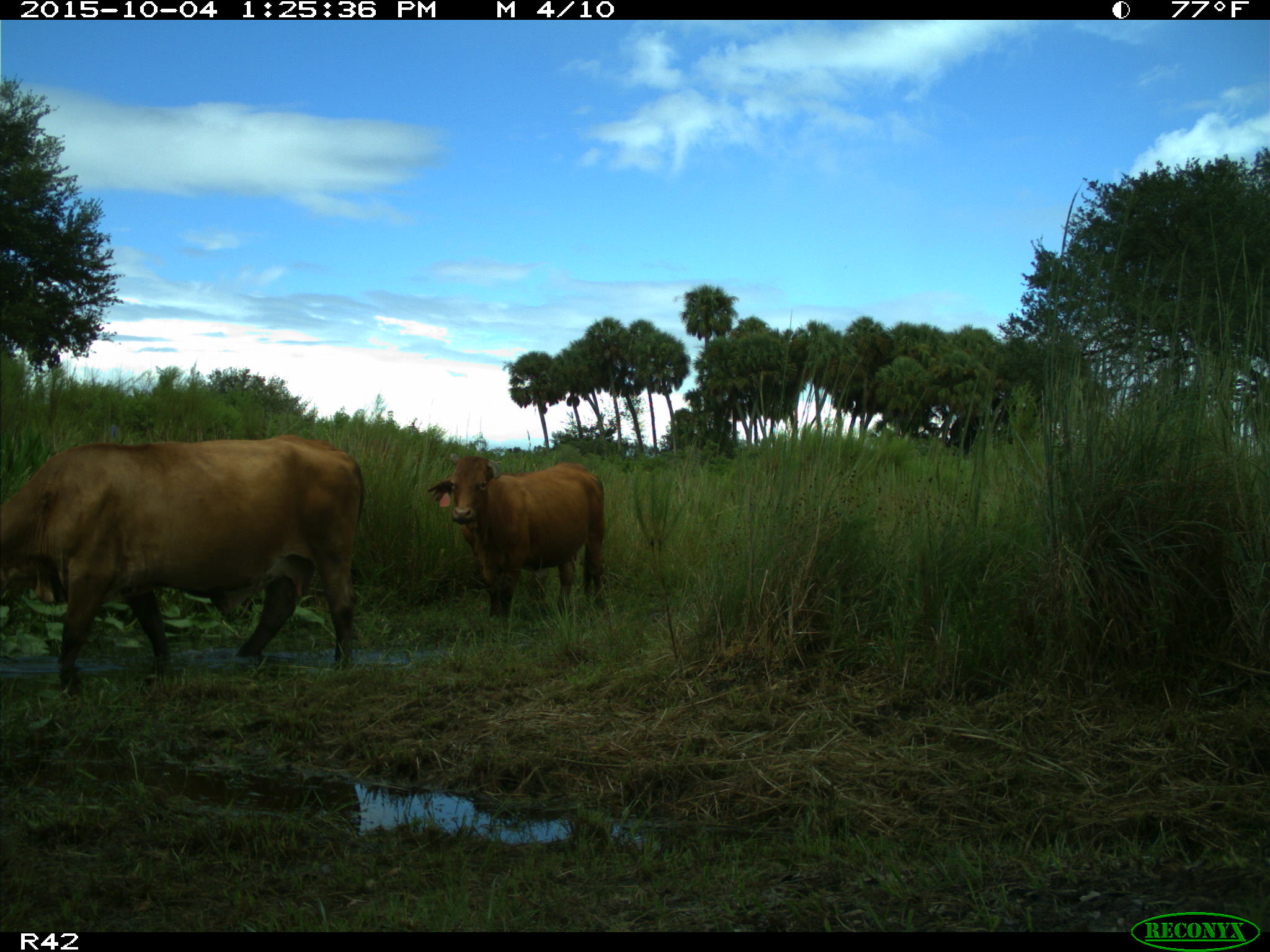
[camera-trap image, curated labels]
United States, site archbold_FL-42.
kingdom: Animalia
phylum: Chordata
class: Mammalia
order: Artiodactyla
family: Bovidae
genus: Bos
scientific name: Bos taurus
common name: domestic cow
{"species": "Bos taurus (domestic cow)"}